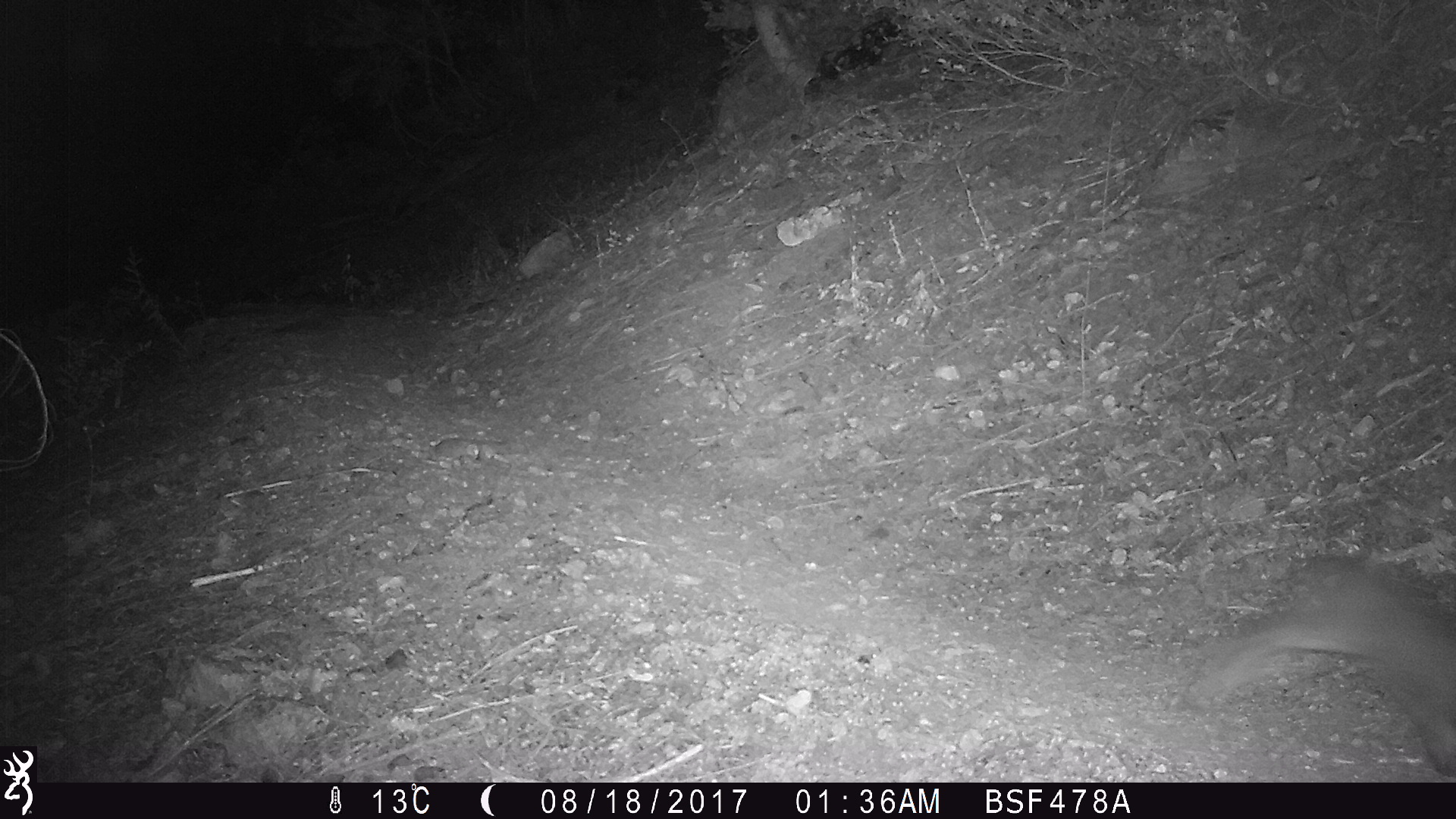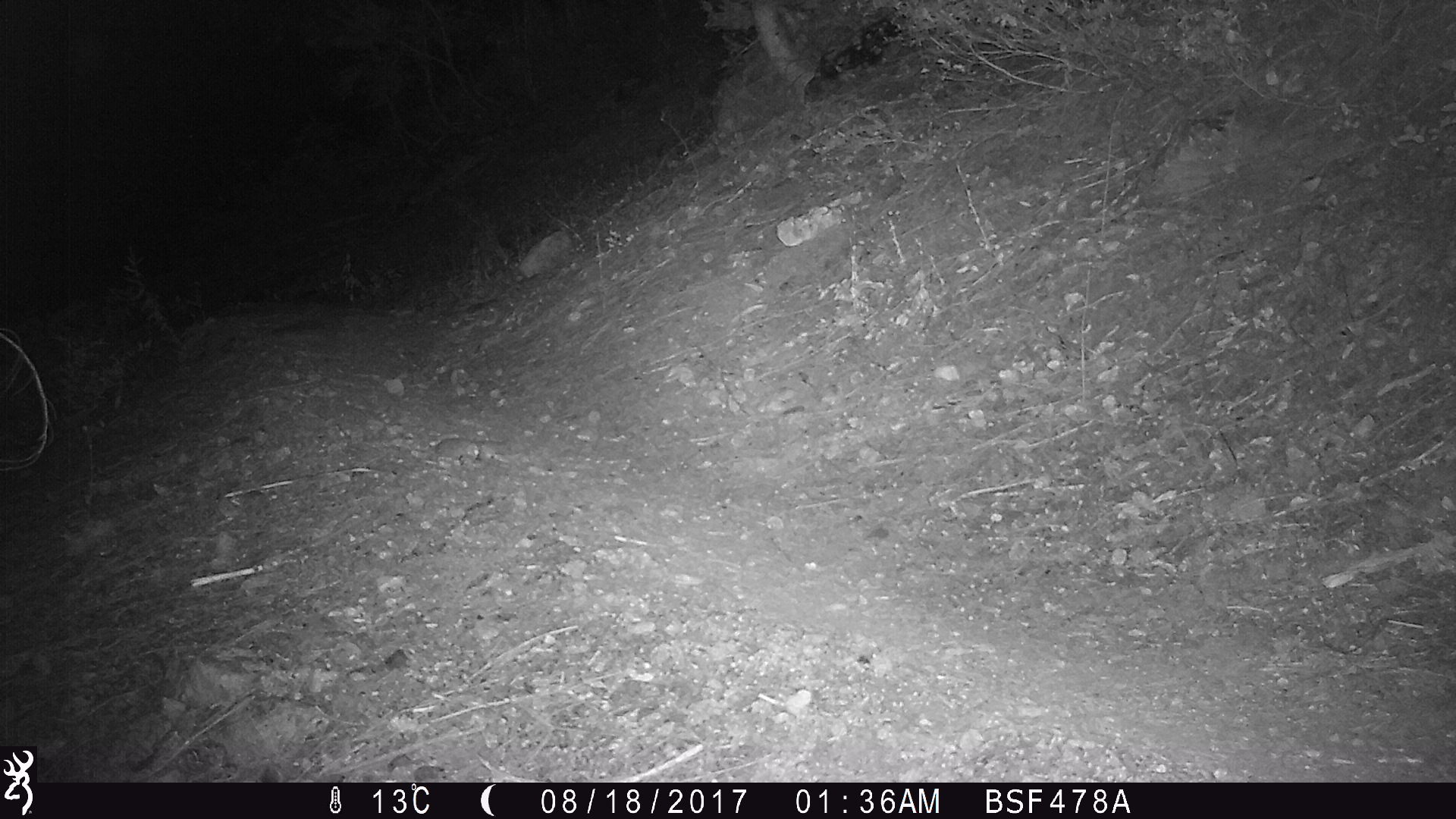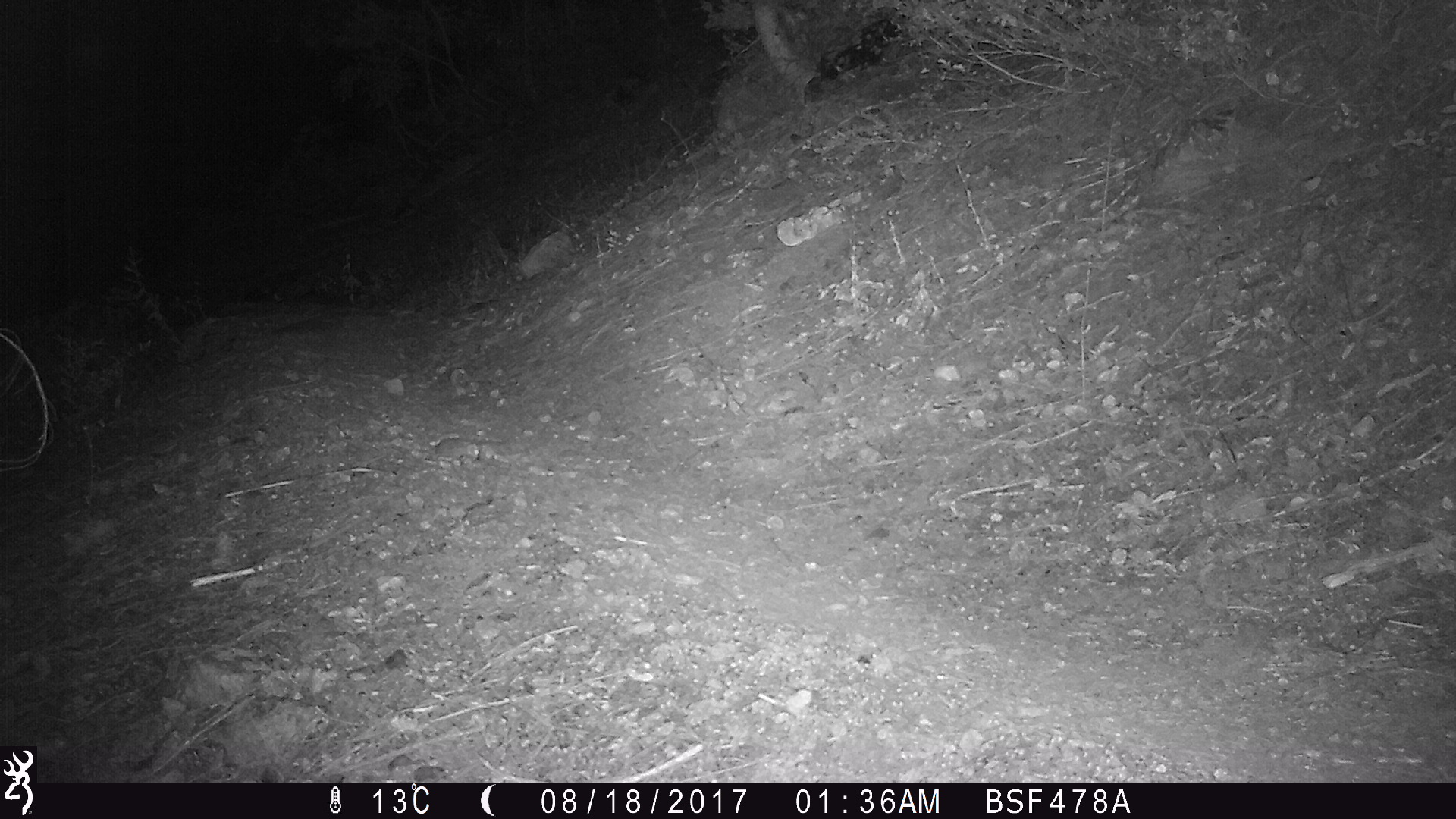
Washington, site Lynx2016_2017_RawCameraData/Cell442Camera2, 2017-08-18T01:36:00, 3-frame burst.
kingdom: Animalia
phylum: Chordata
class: Mammalia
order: Lagomorpha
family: Leporidae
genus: Lepus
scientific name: Lepus americanus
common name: snowshoe hare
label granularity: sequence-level